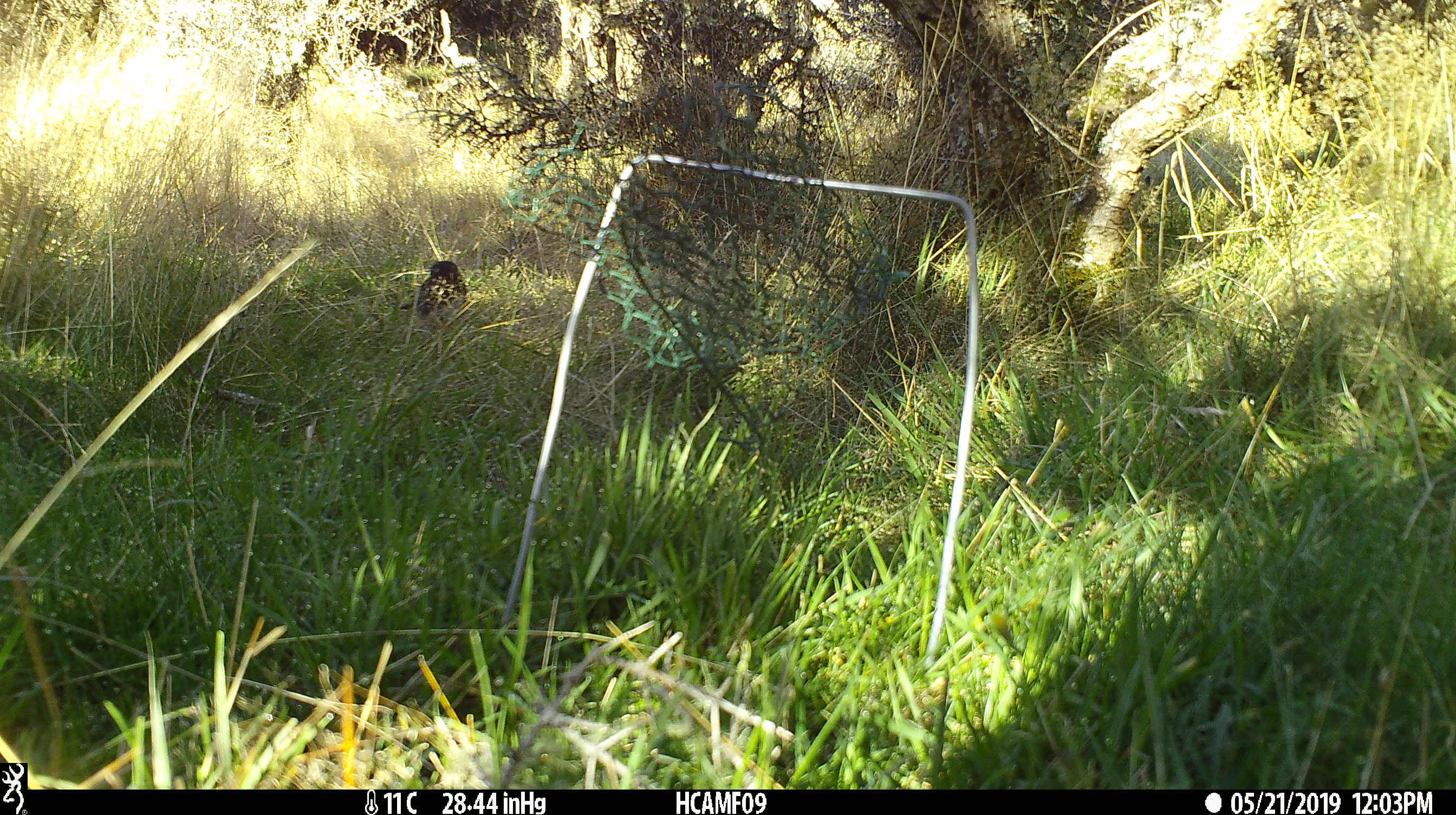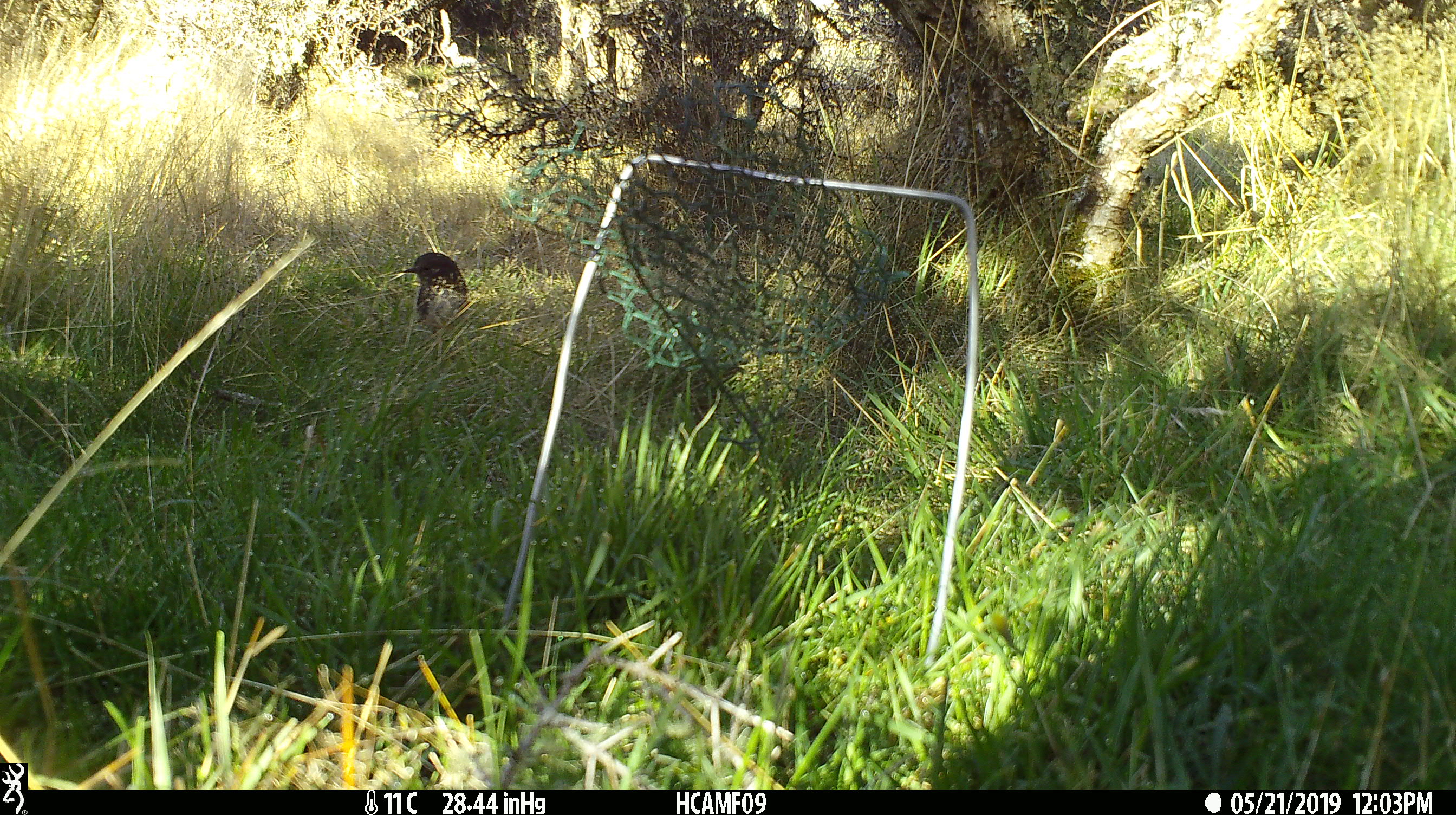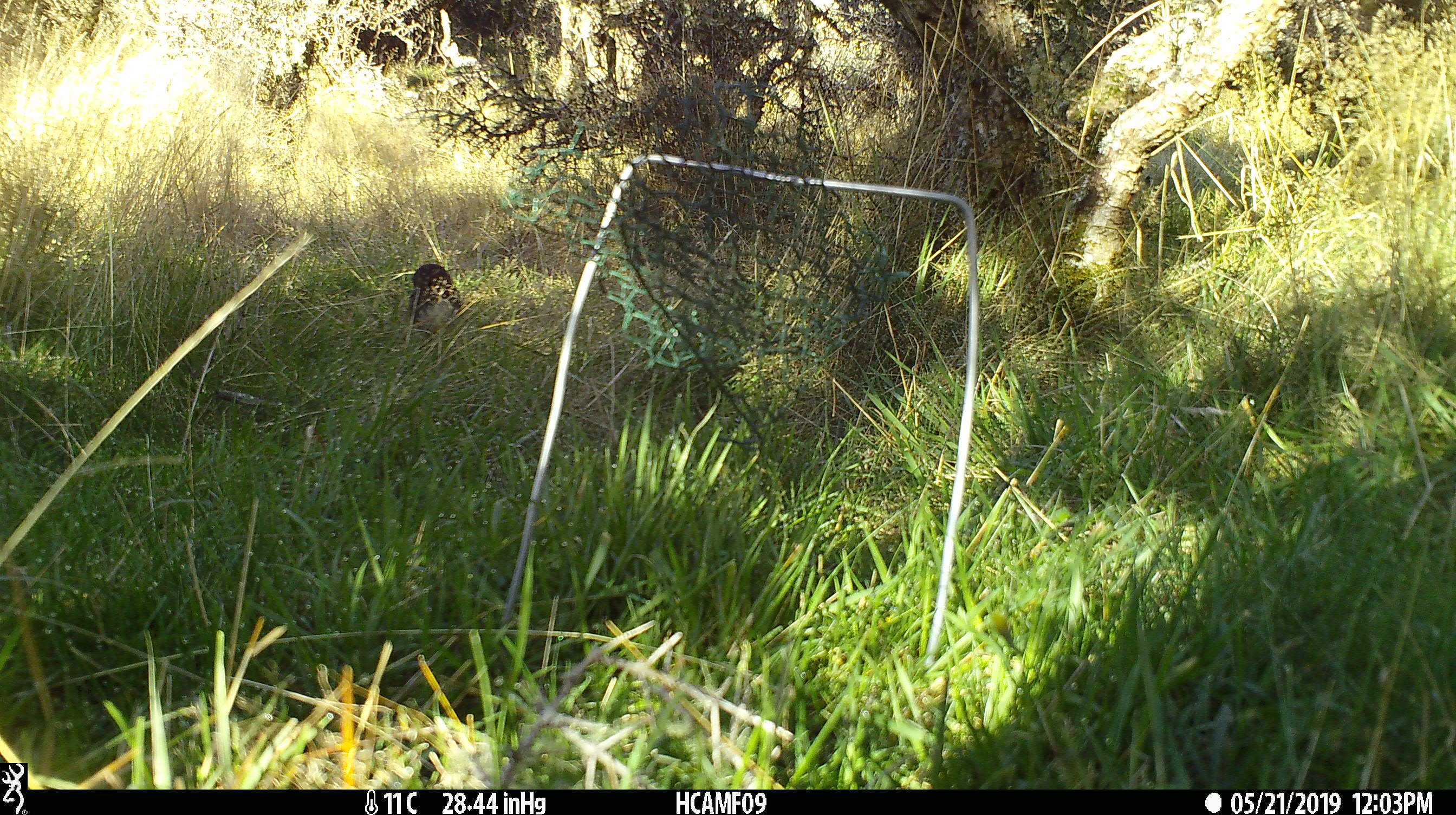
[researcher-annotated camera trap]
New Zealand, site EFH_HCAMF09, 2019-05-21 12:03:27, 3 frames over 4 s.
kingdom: Animalia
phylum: Chordata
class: Aves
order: Passeriformes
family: Petroicidae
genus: Petroica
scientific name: Petroica australis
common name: new zealand robin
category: robin